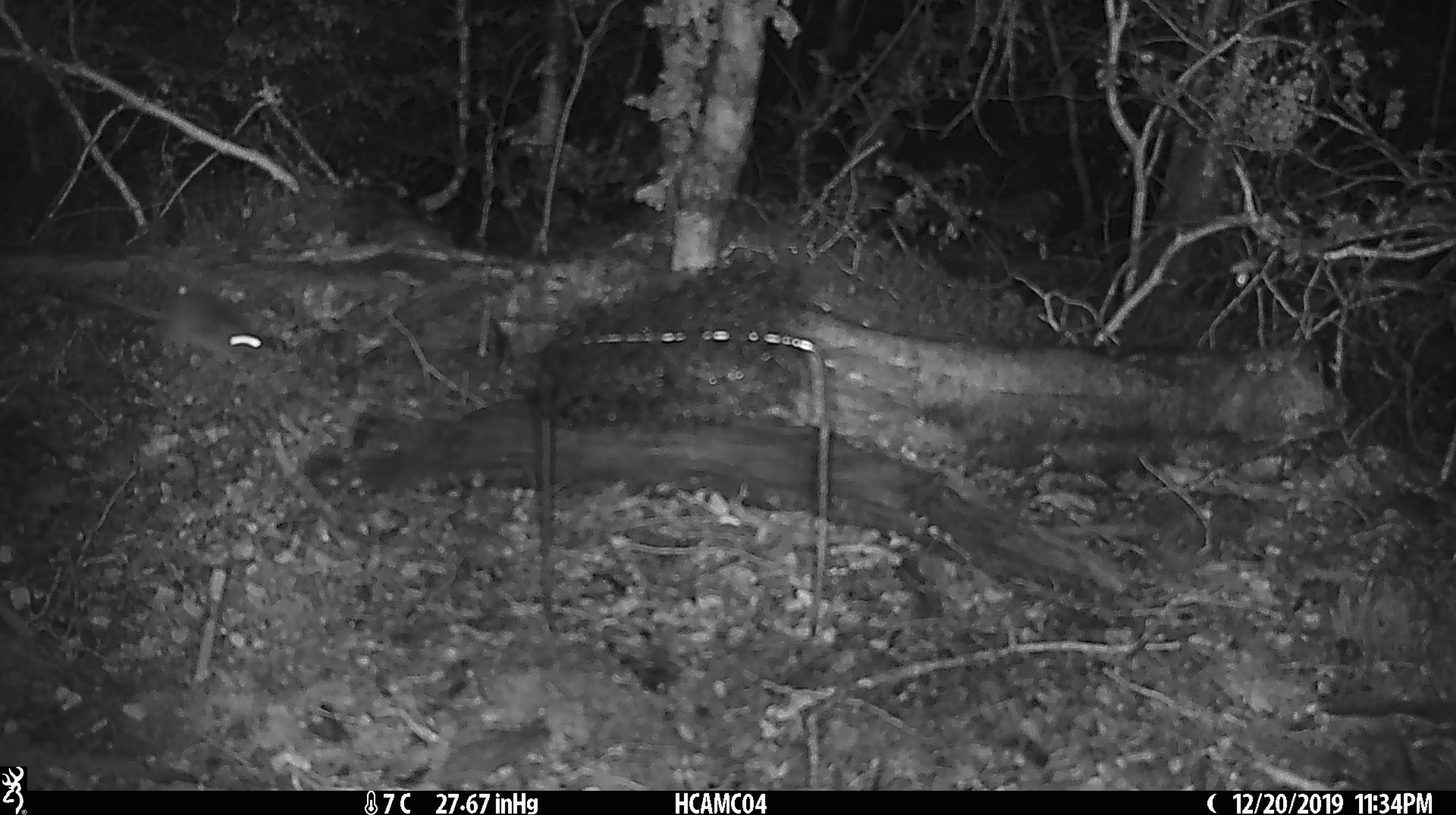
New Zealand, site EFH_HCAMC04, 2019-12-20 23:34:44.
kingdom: Animalia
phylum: Chordata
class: Mammalia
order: Rodentia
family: Muridae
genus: Mus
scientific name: Mus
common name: mouse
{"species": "mouse (Mus)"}